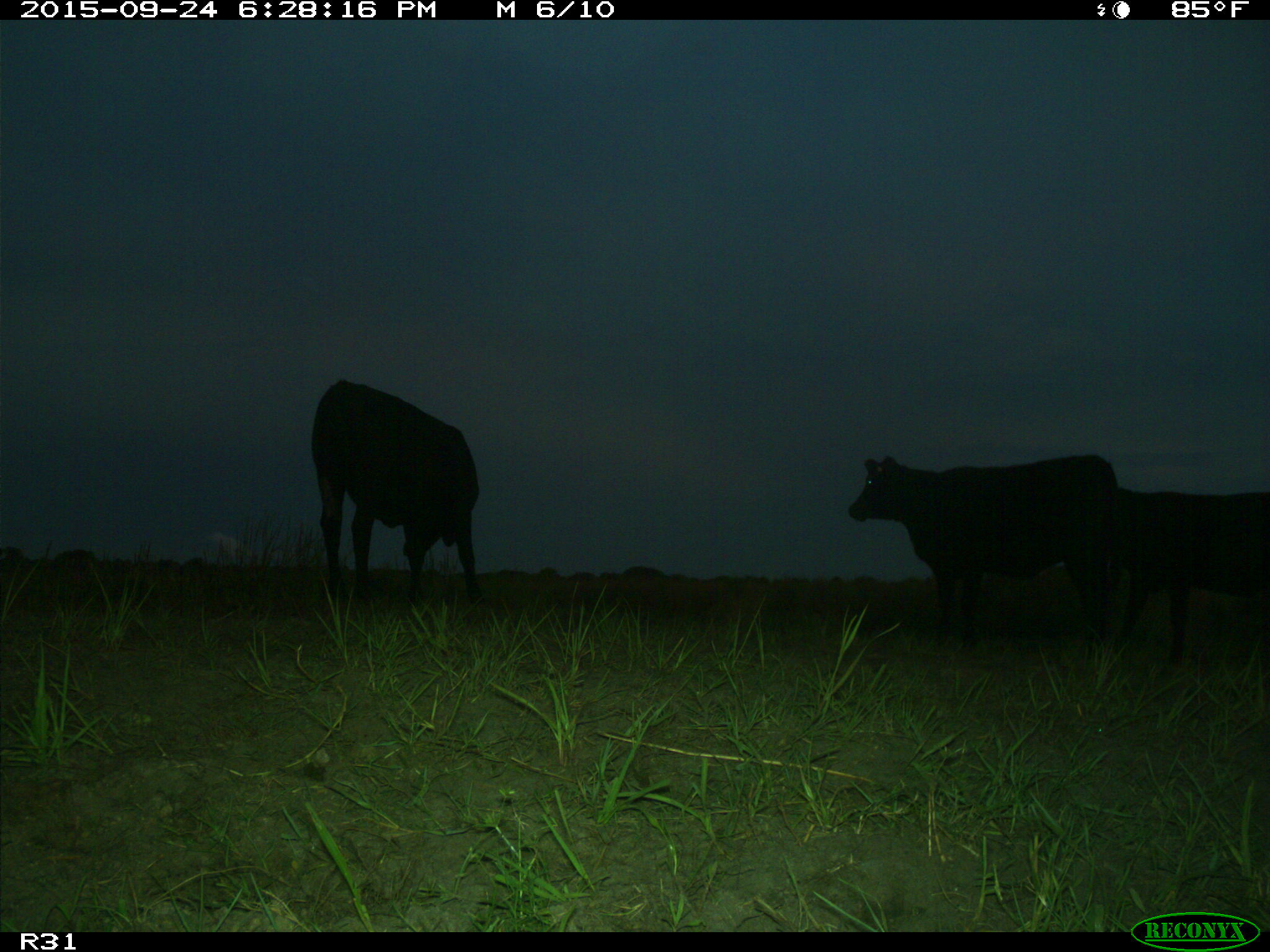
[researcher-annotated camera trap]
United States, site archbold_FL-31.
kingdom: Animalia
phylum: Chordata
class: Mammalia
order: Artiodactyla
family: Bovidae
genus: Bos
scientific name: Bos taurus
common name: domestic cow